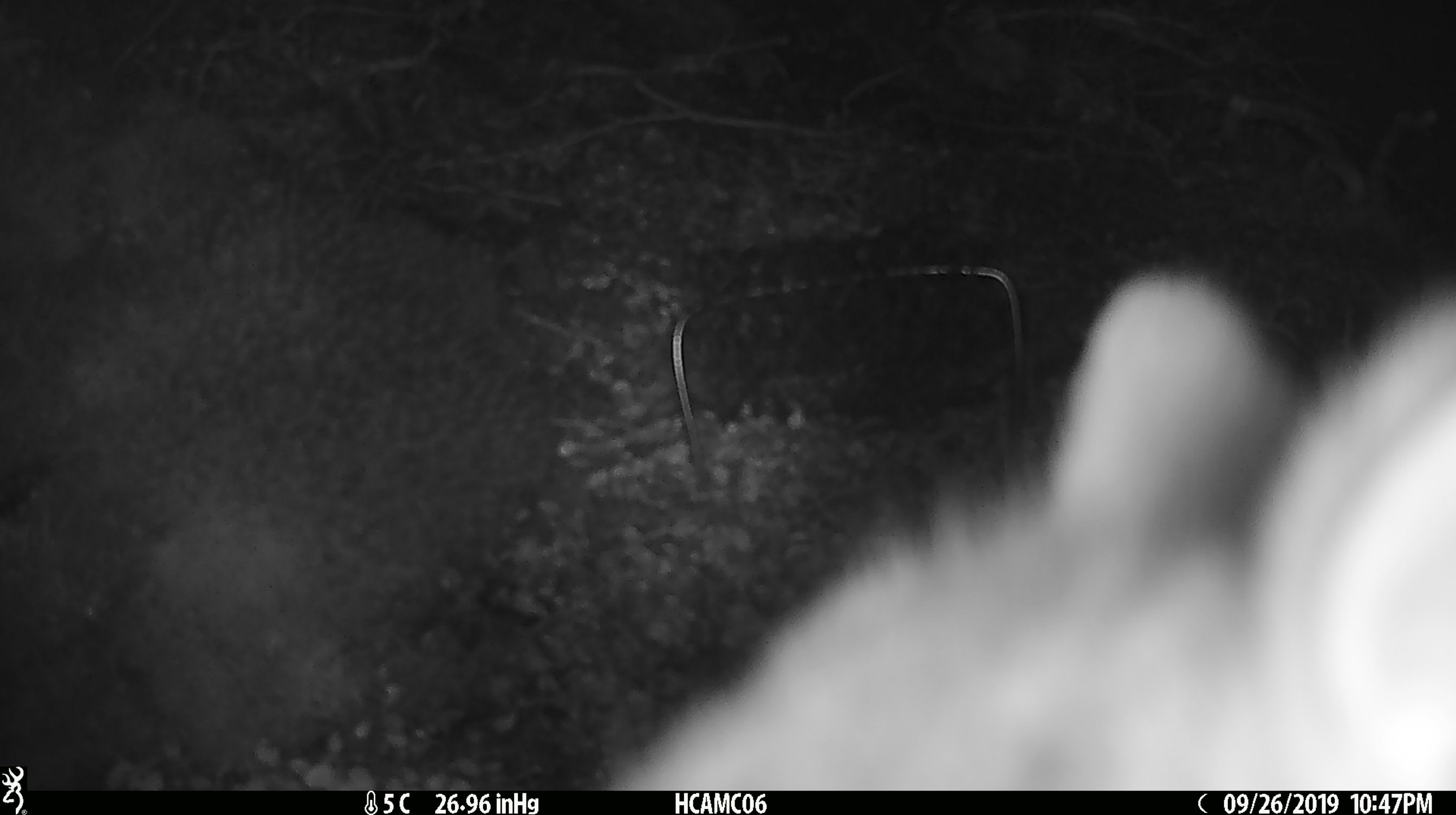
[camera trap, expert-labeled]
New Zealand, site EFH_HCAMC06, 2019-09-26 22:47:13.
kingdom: Animalia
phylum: Chordata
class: Mammalia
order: Diprotodontia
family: Phalangeridae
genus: Trichosurus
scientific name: Trichosurus vulpecula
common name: common brushtail possum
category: possum